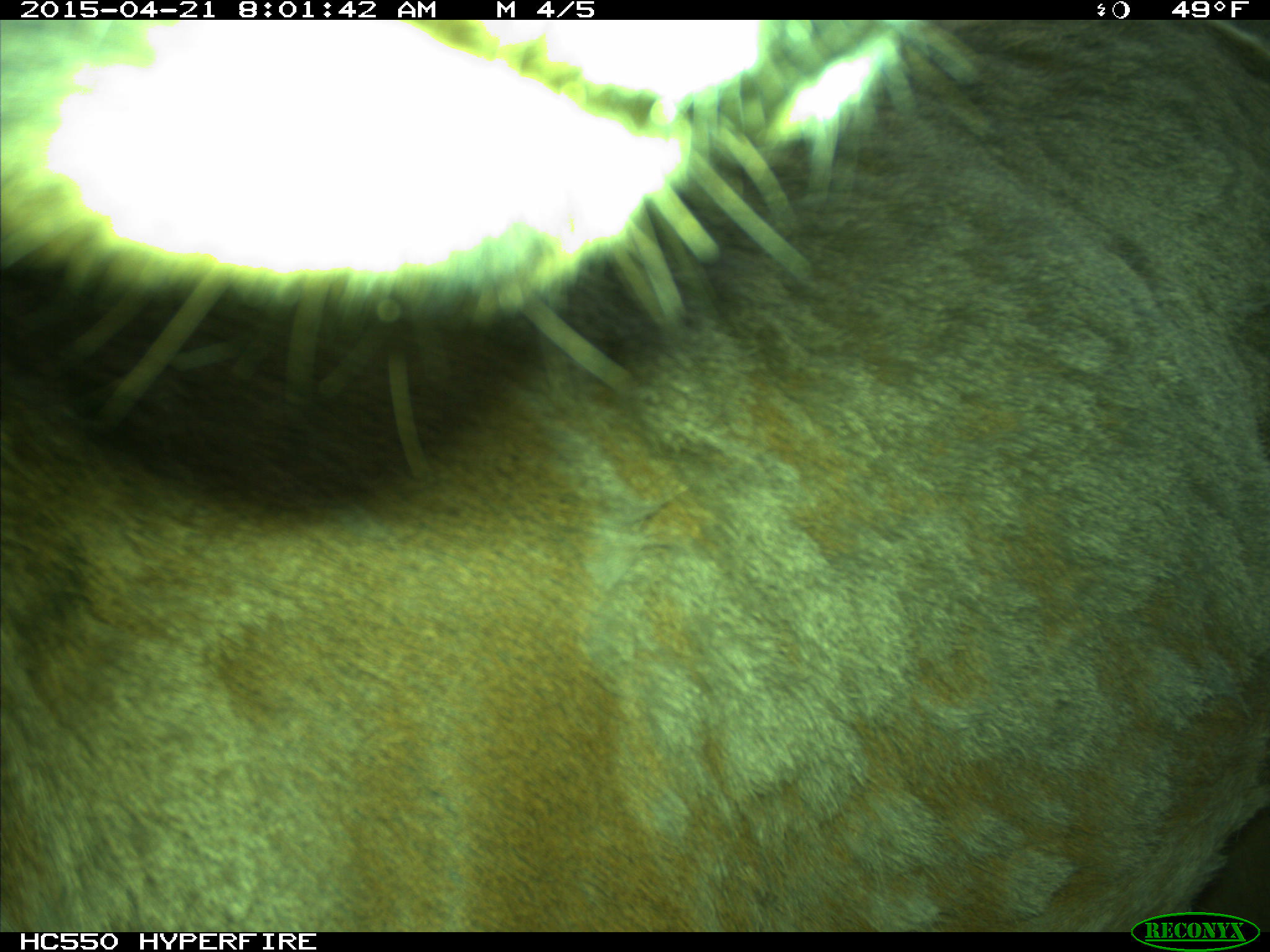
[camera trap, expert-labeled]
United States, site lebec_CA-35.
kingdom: Animalia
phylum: Chordata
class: Mammalia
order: Artiodactyla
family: Cervidae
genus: Cervus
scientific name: Cervus canadensis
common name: elk